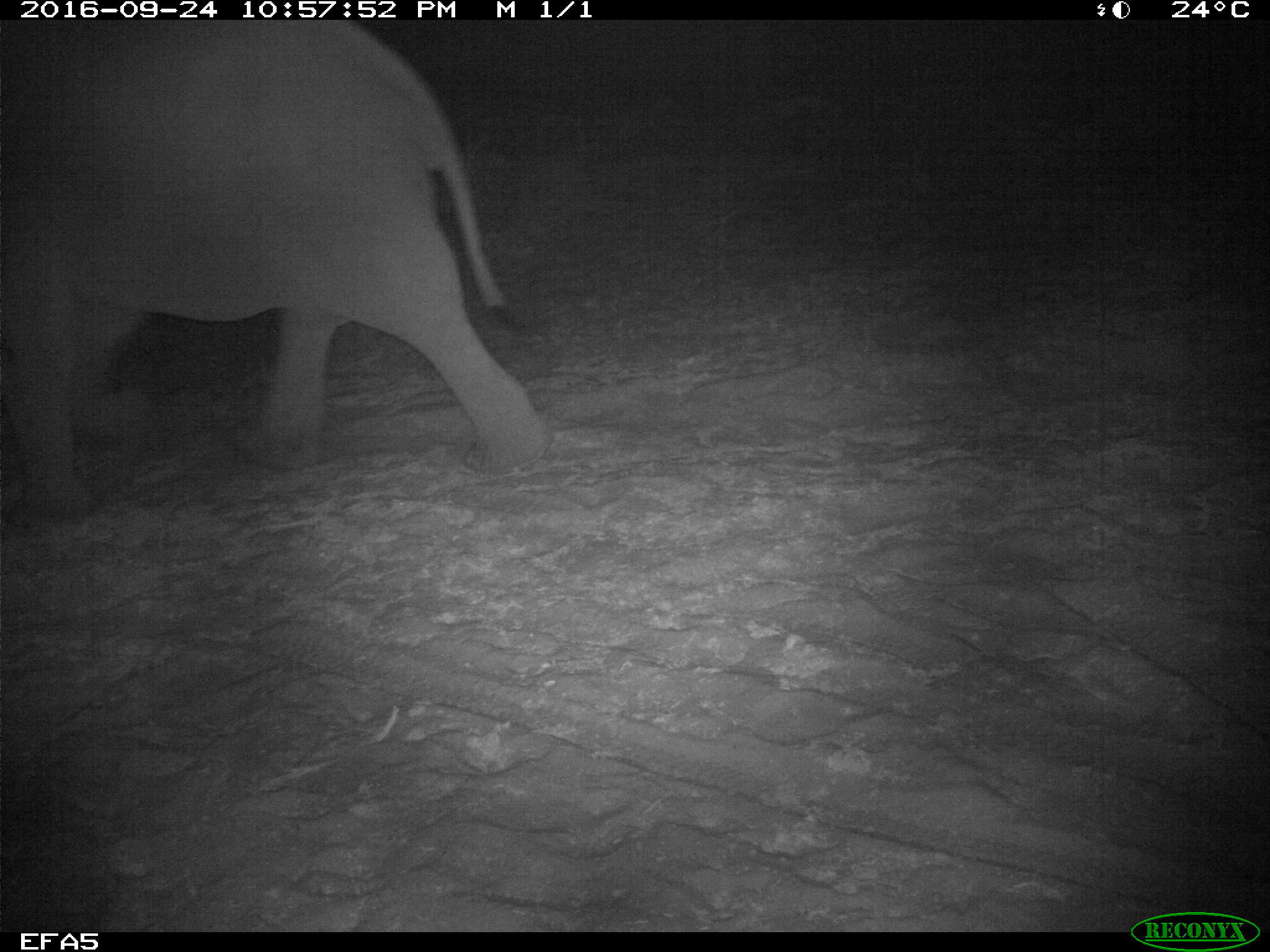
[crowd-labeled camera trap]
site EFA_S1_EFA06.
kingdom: Animalia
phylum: Chordata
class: Mammalia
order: Proboscidea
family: Elephantidae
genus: Loxodonta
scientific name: Loxodonta africana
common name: african bush elephant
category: elephant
Elephant (african bush elephant) (Loxodonta africana), count 1. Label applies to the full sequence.